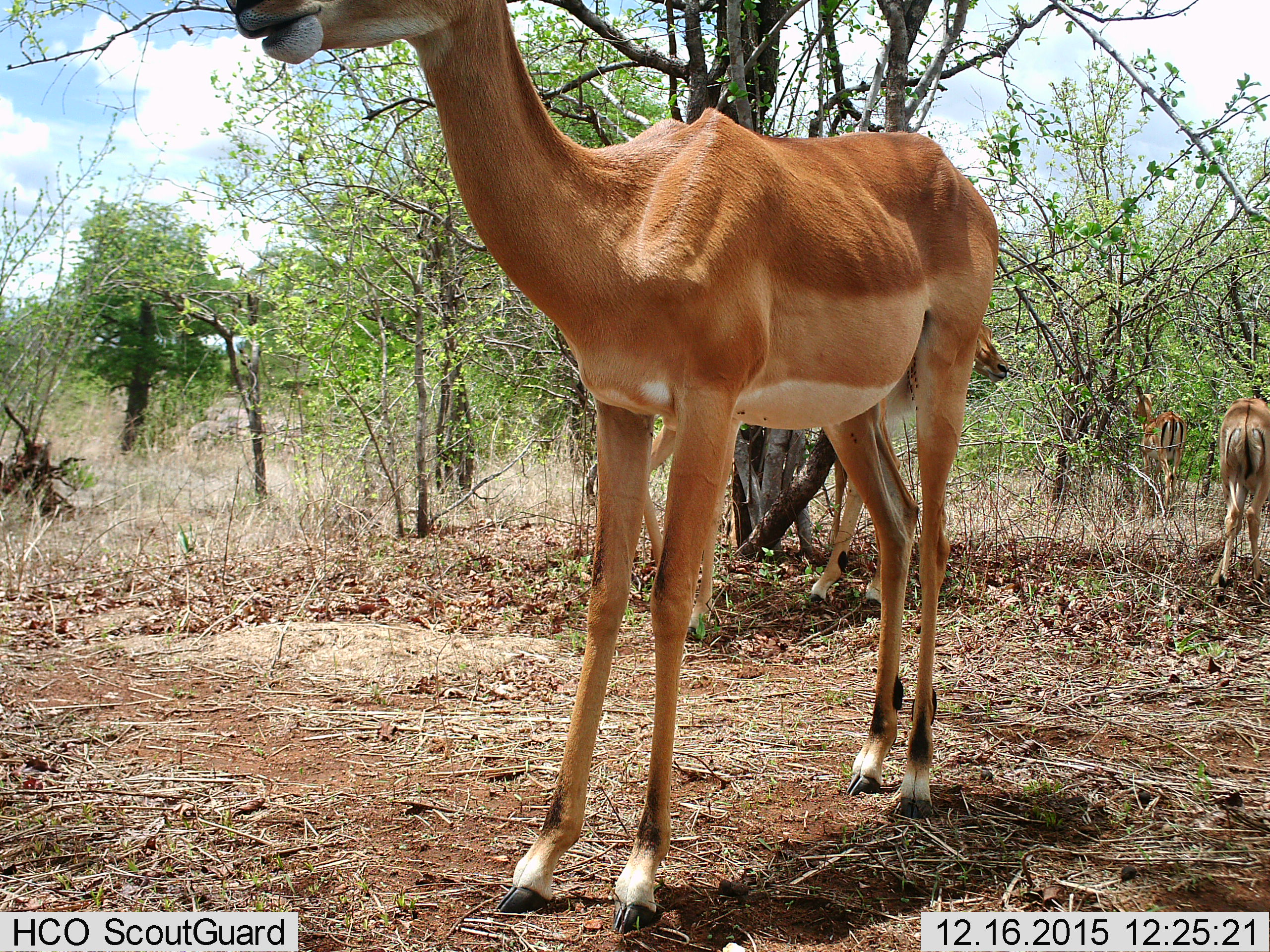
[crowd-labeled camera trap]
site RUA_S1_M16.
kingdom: Animalia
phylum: Chordata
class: Mammalia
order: Artiodactyla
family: Bovidae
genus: Aepyceros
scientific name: Aepyceros melampus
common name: impala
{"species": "impala (Aepyceros melampus)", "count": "4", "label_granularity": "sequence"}